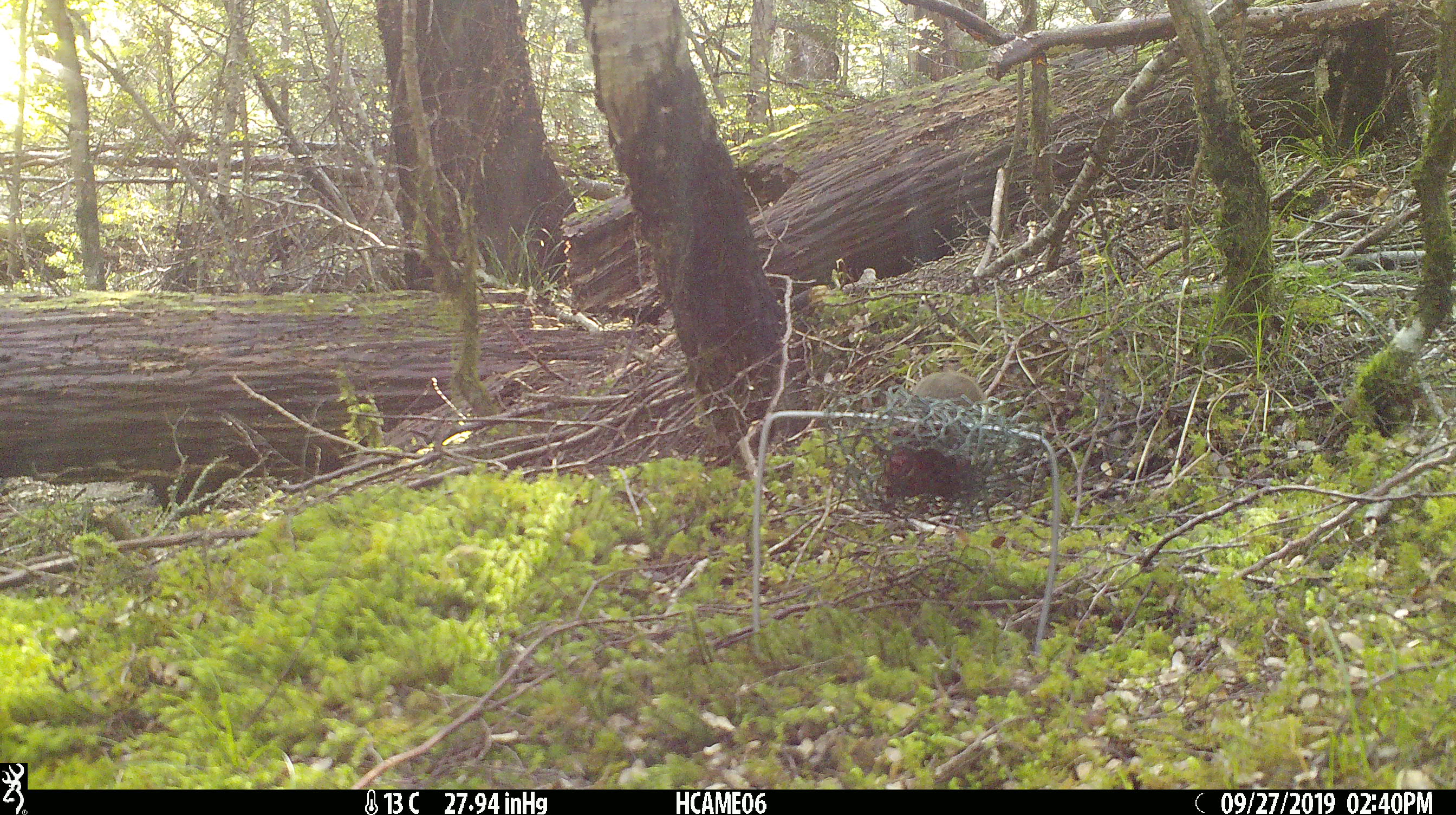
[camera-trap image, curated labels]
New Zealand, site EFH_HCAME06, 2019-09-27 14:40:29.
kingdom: Animalia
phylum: Chordata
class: Mammalia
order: Rodentia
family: Muridae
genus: Mus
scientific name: Mus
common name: mouse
Mouse (Mus).